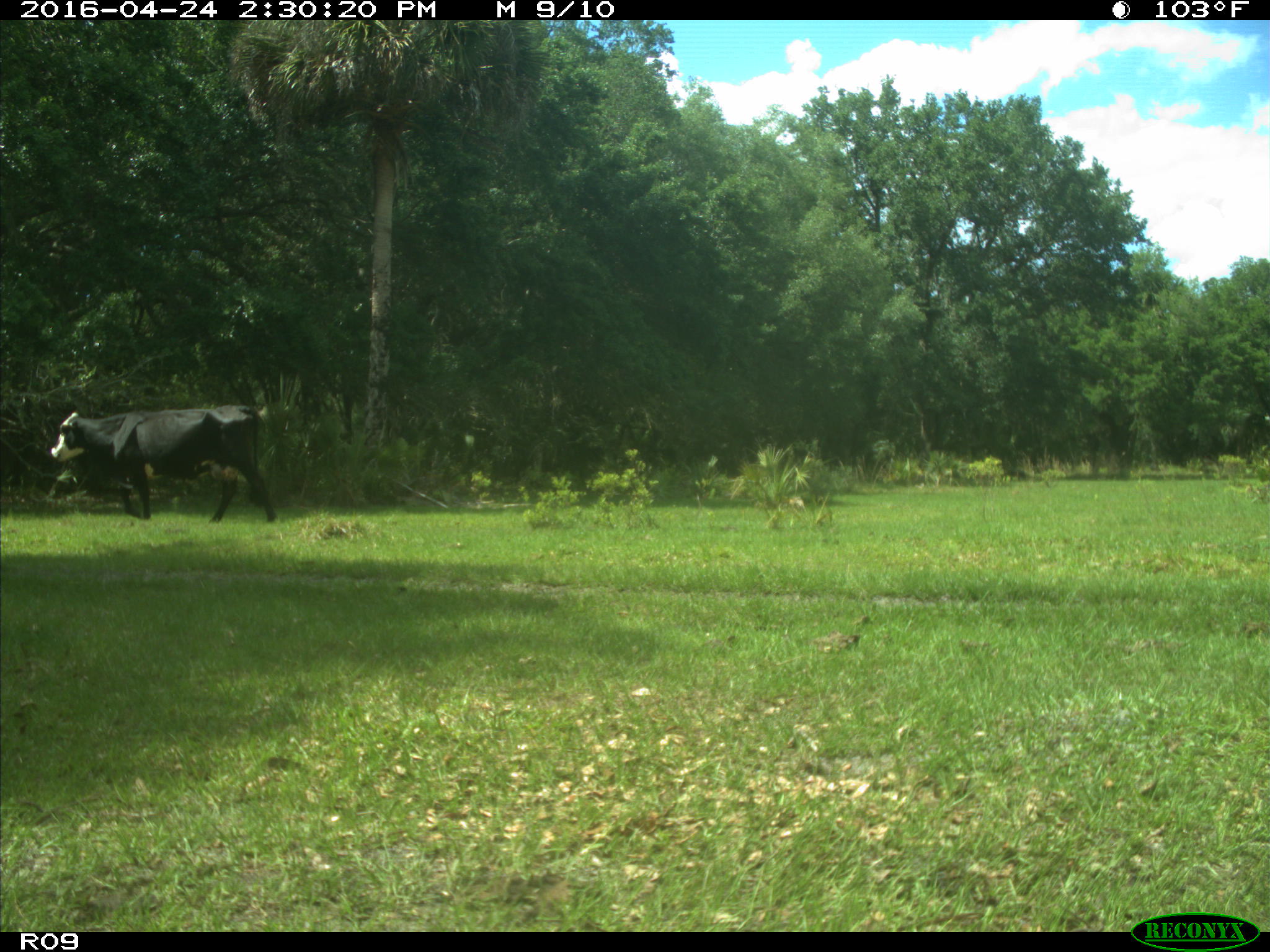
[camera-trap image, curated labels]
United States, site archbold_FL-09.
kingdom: Animalia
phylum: Chordata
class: Mammalia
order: Artiodactyla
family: Bovidae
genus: Bos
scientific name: Bos taurus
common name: domestic cow